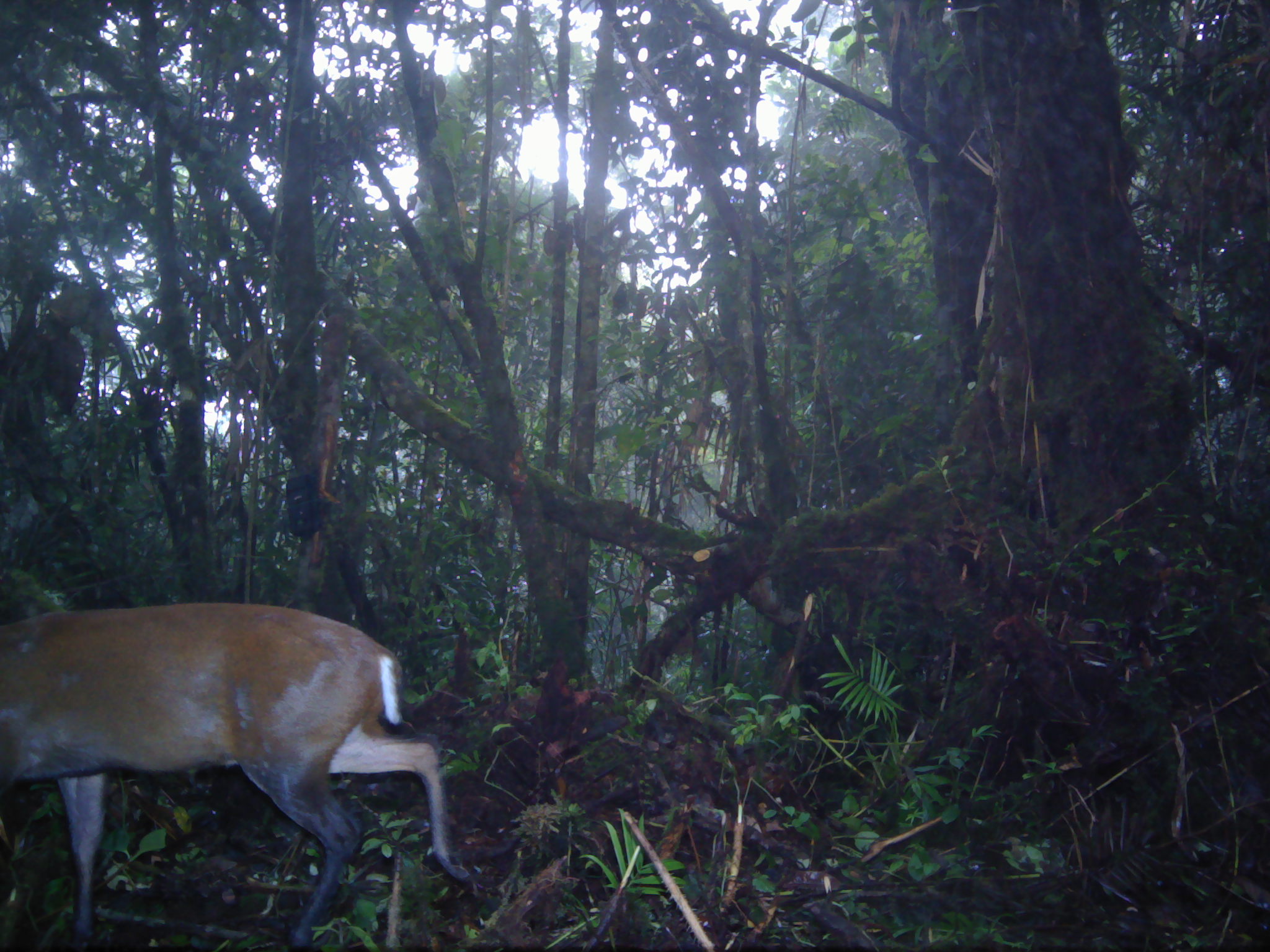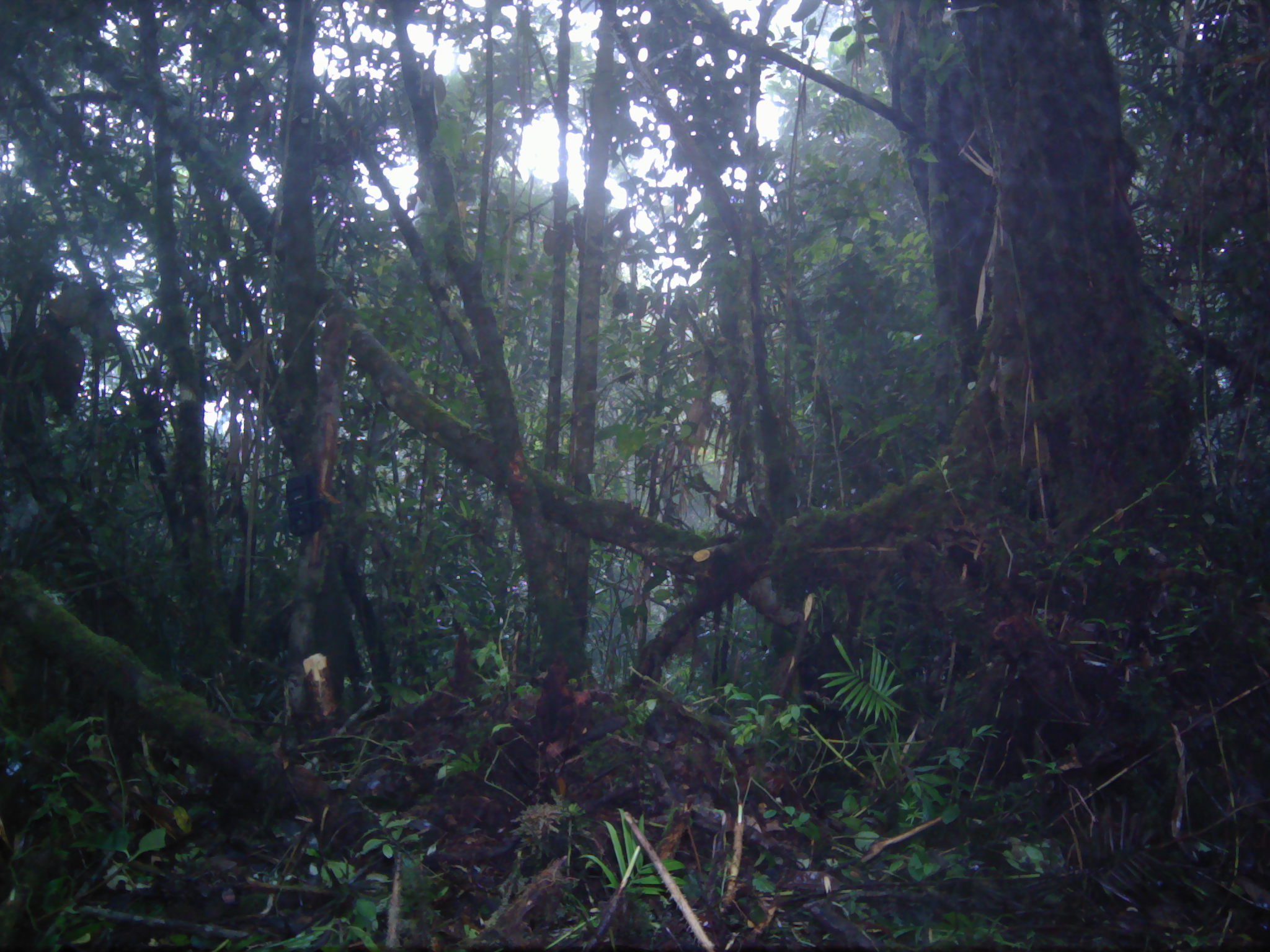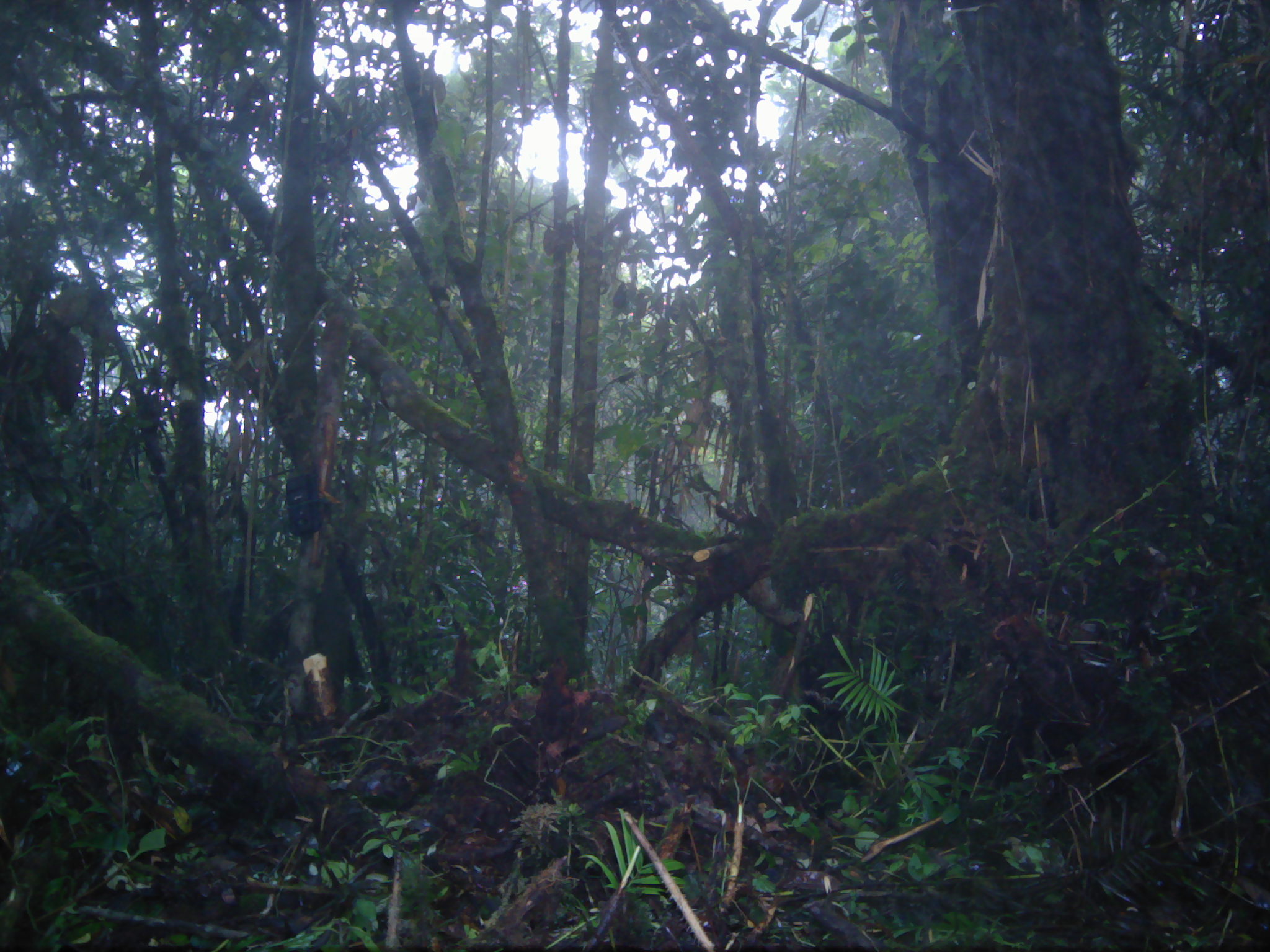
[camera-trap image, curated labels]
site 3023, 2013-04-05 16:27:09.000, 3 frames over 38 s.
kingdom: Animalia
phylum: Chordata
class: Mammalia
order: Artiodactyla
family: Cervidae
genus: Muntiacus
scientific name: Muntiacus muntjak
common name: southern red muntjac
Muntiacus muntjak (southern red muntjac), count 1.